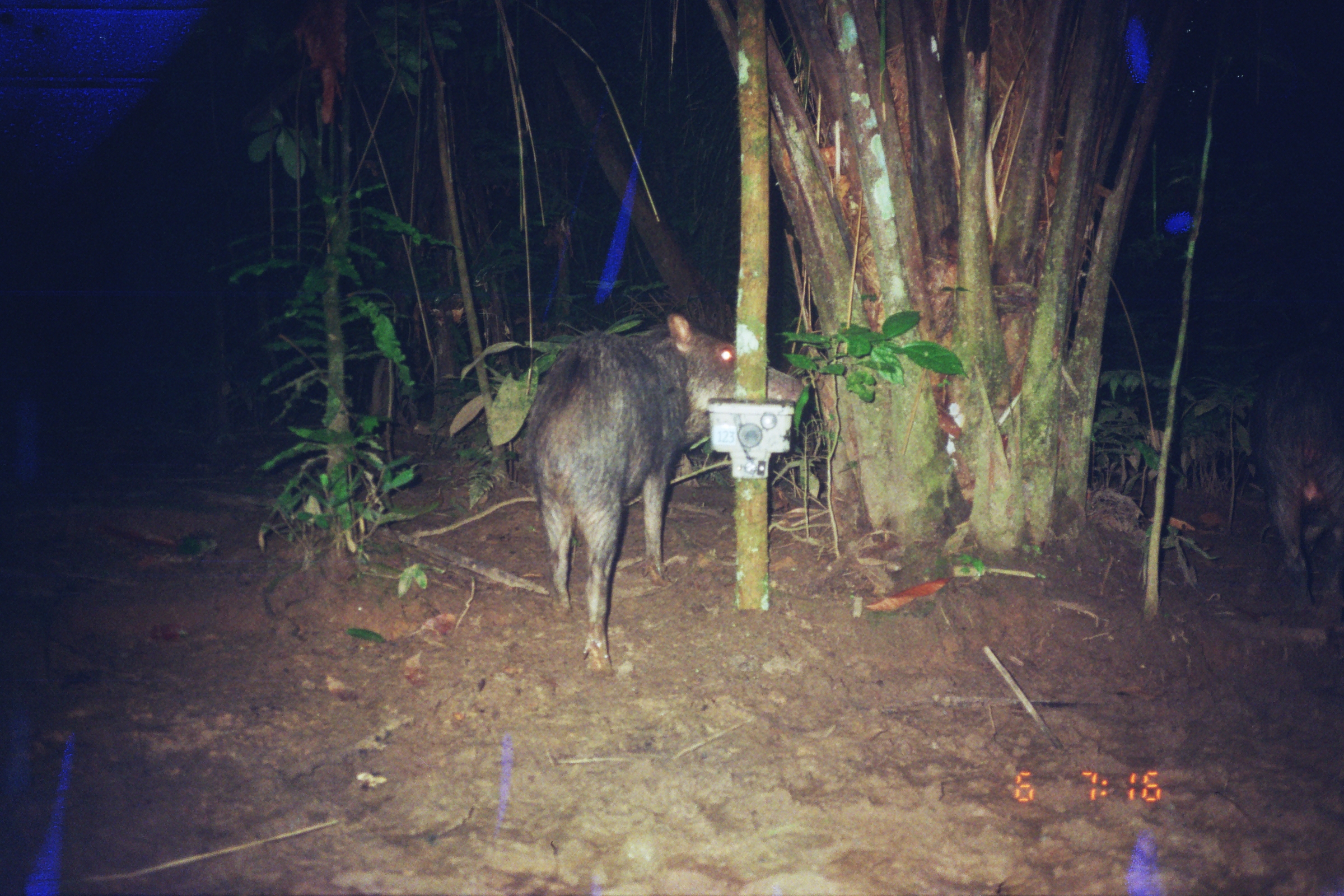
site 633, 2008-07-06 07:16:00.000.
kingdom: Animalia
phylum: Chordata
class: Mammalia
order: Artiodactyla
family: Tayassuidae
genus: Tayassu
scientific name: Tayassu pecari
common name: white-lipped peccary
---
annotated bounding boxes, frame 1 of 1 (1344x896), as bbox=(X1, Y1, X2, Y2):
tayassu pecari: bbox=(521, 311, 803, 671)